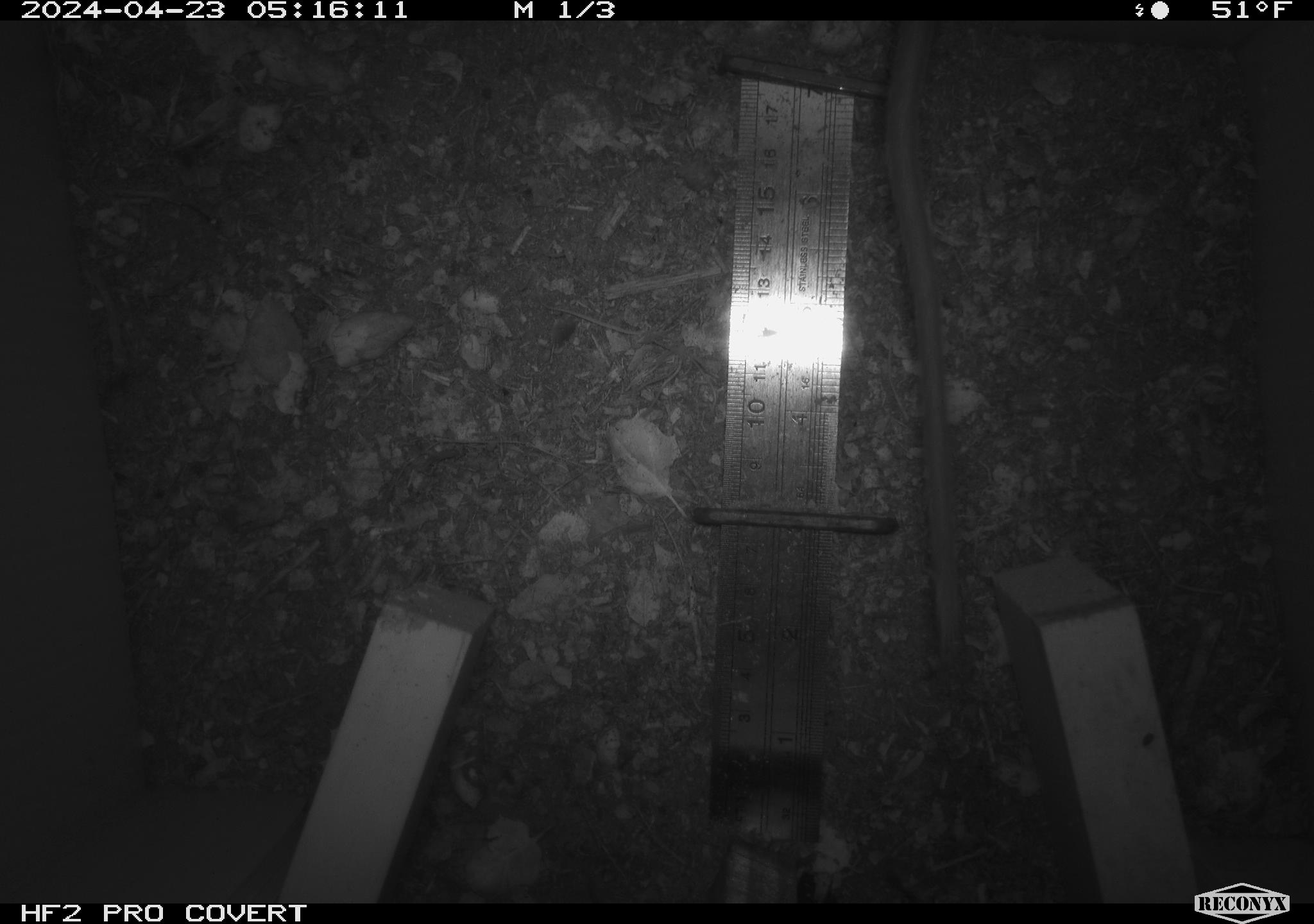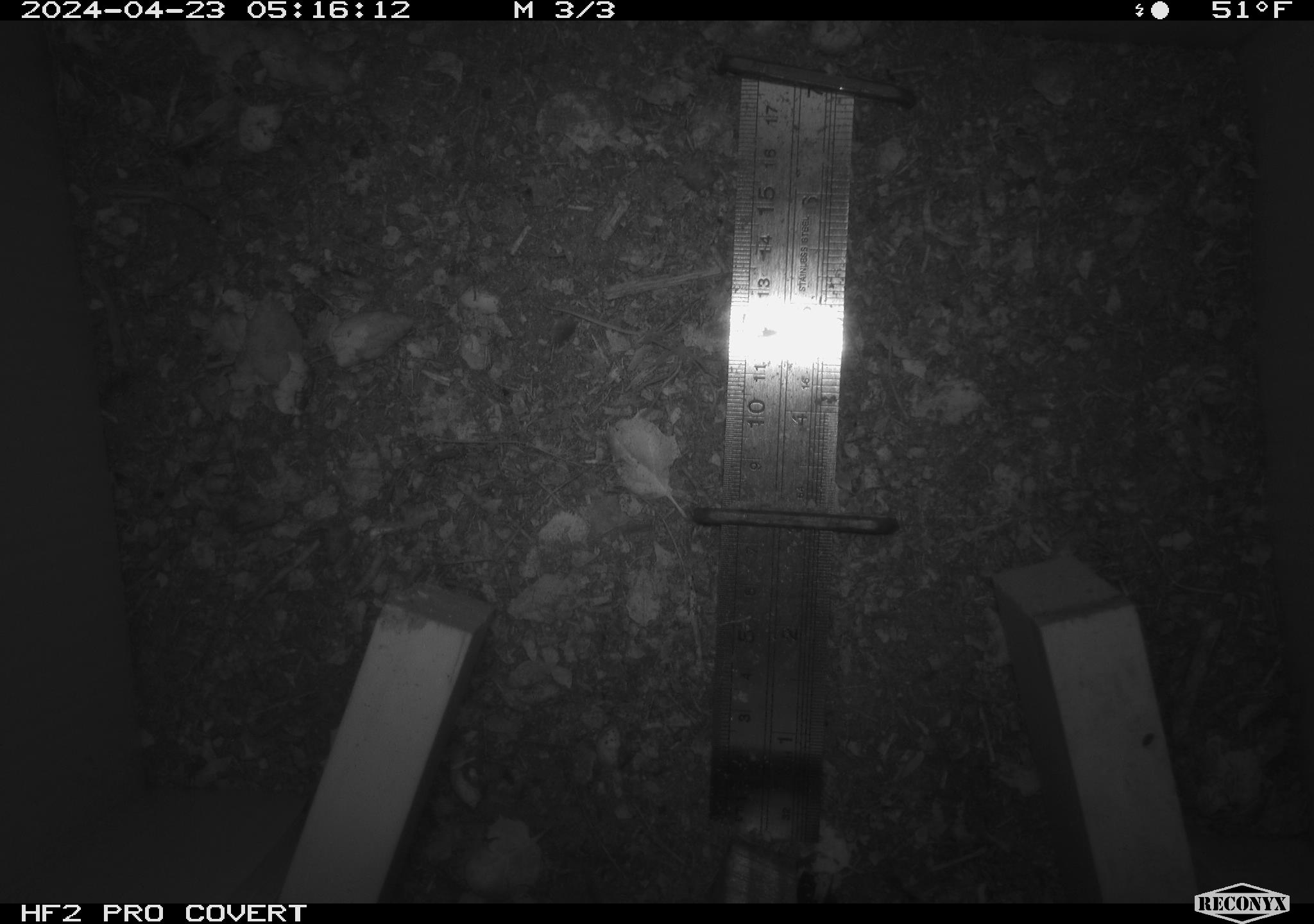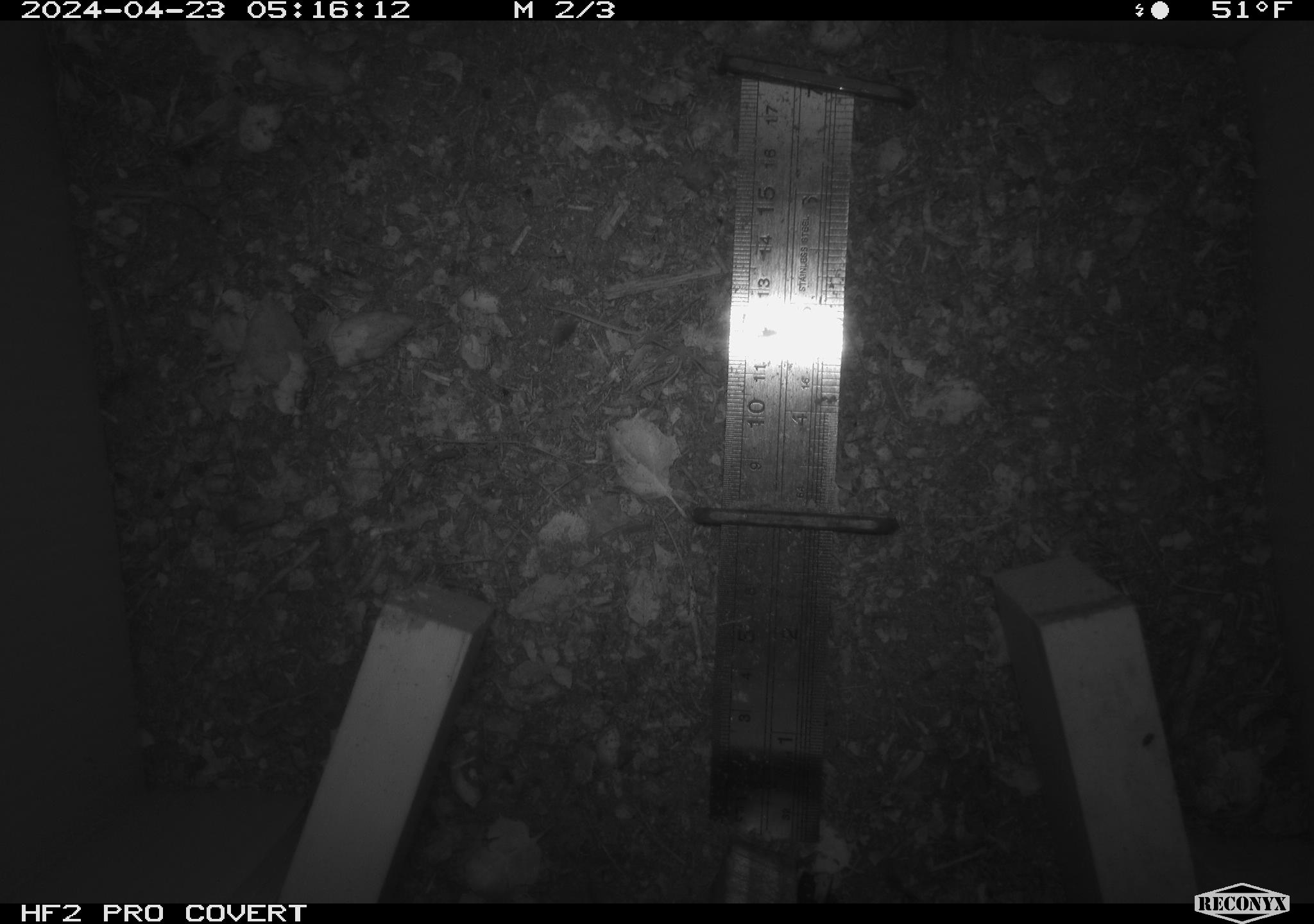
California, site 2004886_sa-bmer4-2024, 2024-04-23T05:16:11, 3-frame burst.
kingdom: Animalia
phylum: Chordata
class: Mammalia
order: Rodentia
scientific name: Rodentia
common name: mouse species